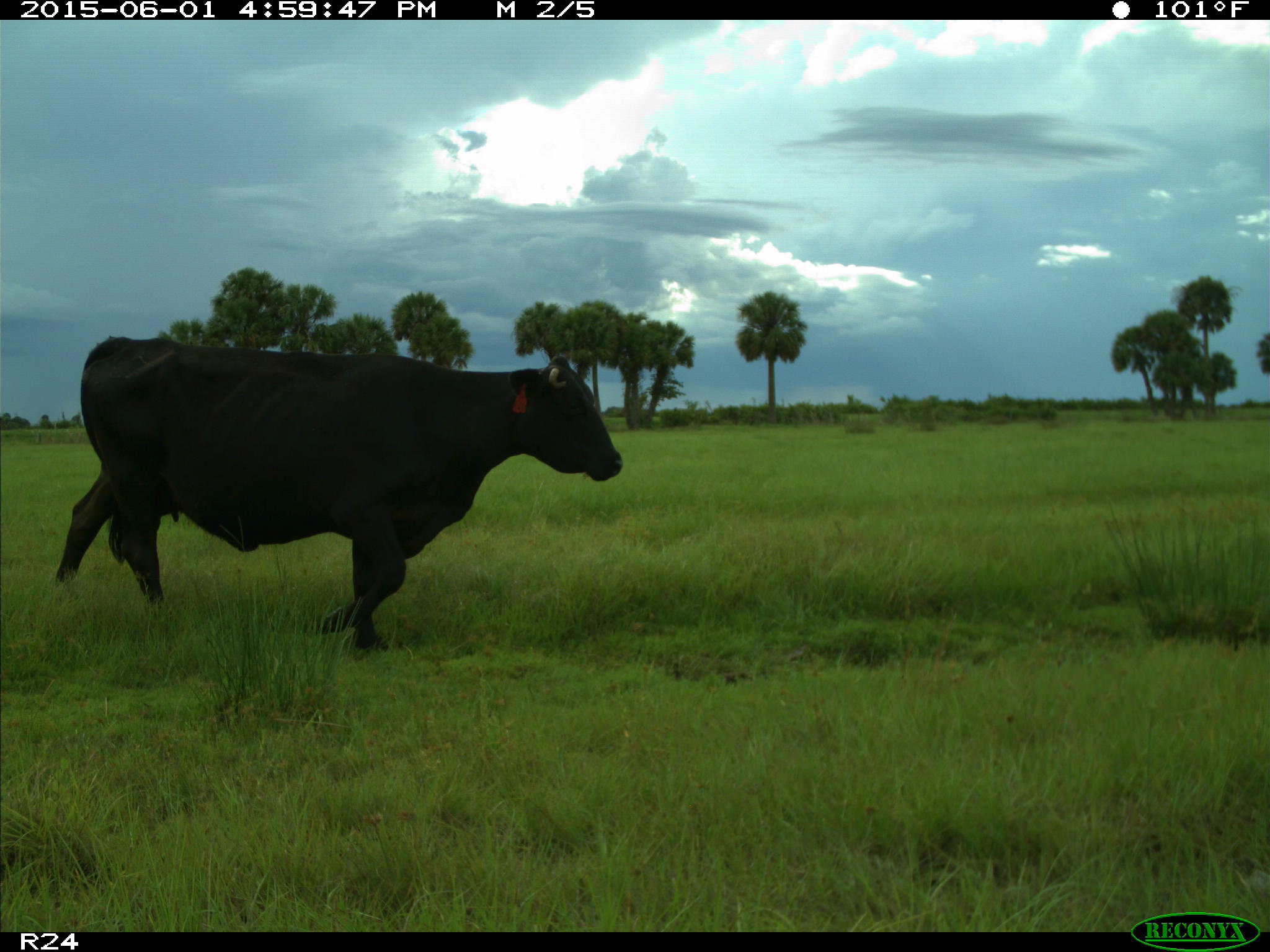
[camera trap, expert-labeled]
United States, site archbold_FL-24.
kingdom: Animalia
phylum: Chordata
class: Mammalia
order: Artiodactyla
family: Bovidae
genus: Bos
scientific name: Bos taurus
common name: domestic cow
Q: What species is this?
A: Bos taurus (domestic cow).